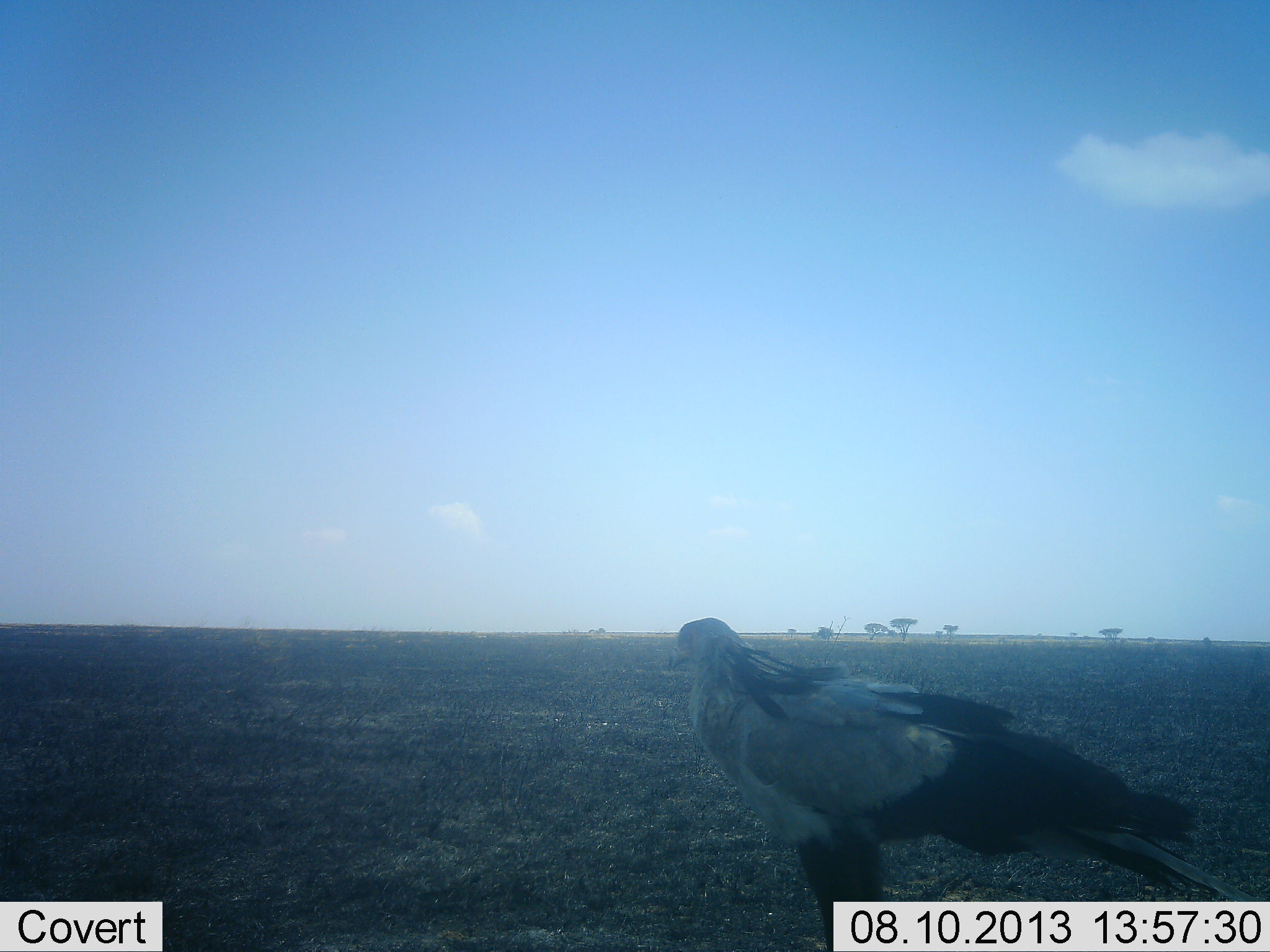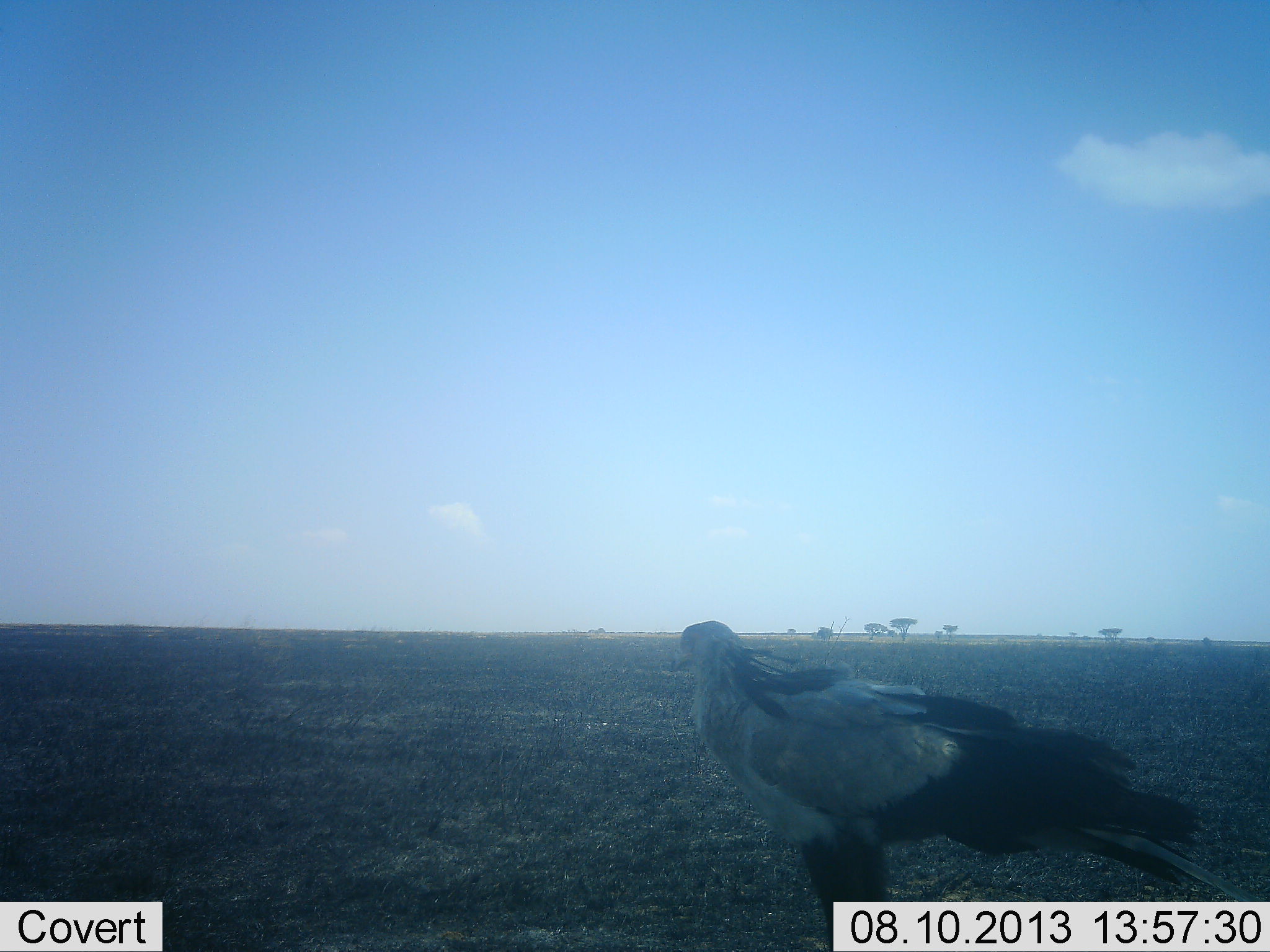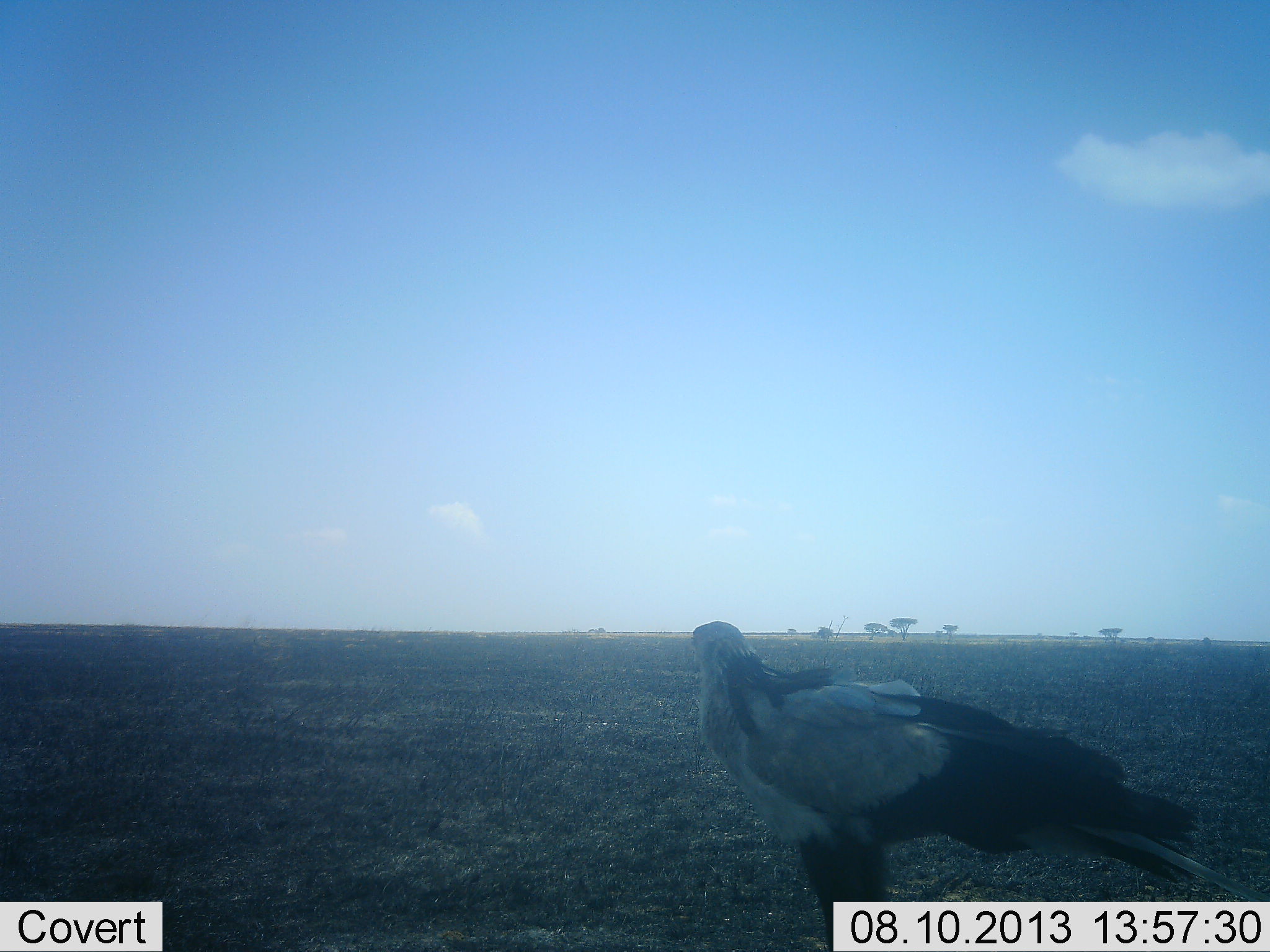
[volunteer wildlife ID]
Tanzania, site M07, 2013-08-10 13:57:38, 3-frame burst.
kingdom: Animalia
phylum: Chordata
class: Aves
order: Accipitriformes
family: Sagittariidae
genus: Sagittarius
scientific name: Sagittarius serpentarius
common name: secretary bird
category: secretarybird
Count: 1.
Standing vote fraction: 90%.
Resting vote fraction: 10%.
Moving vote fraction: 0%.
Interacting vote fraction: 0%.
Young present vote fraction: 0%.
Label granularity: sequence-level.